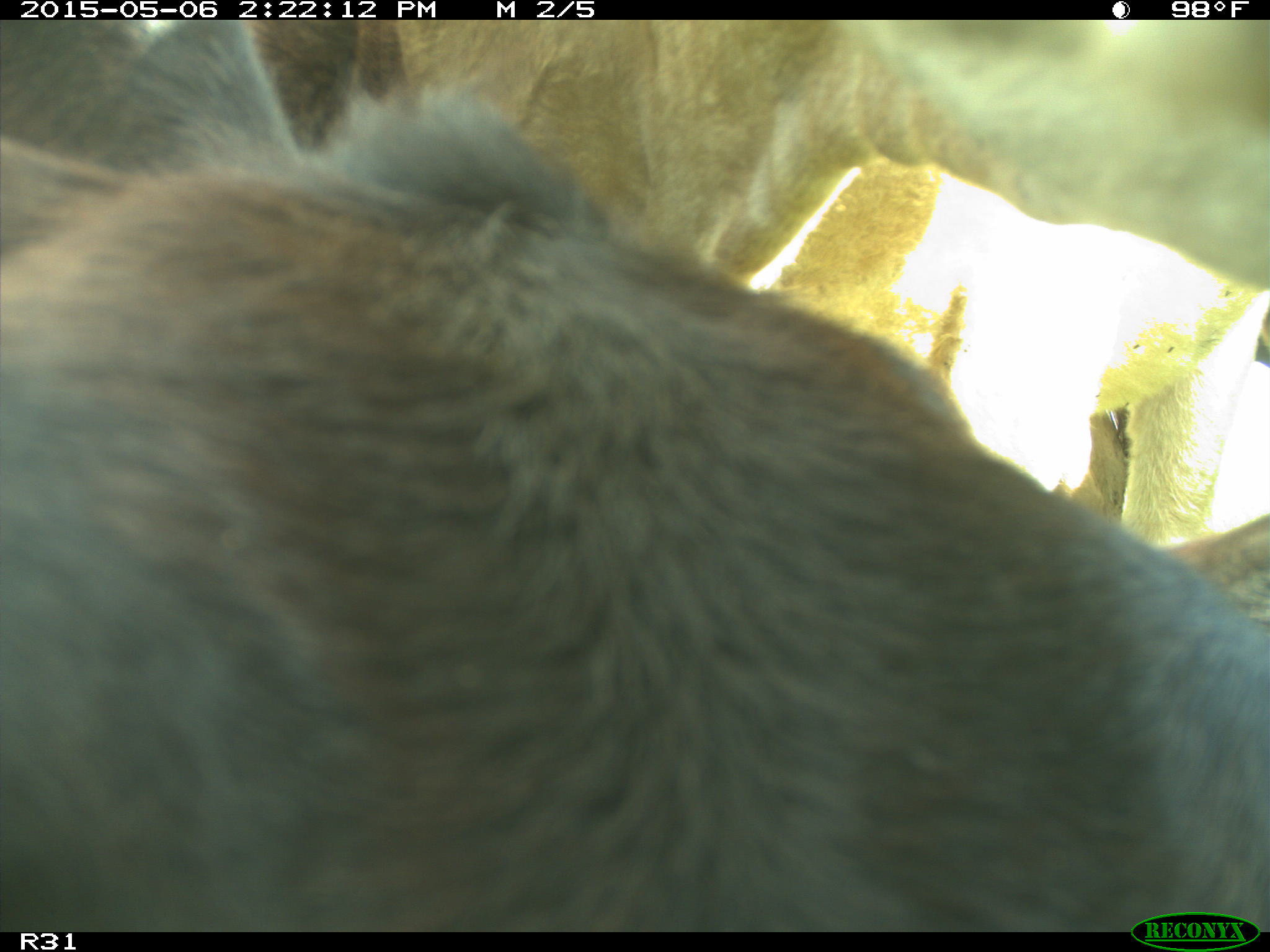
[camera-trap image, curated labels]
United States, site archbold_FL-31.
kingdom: Animalia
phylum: Chordata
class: Mammalia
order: Artiodactyla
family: Bovidae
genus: Bos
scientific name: Bos taurus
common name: domestic cow